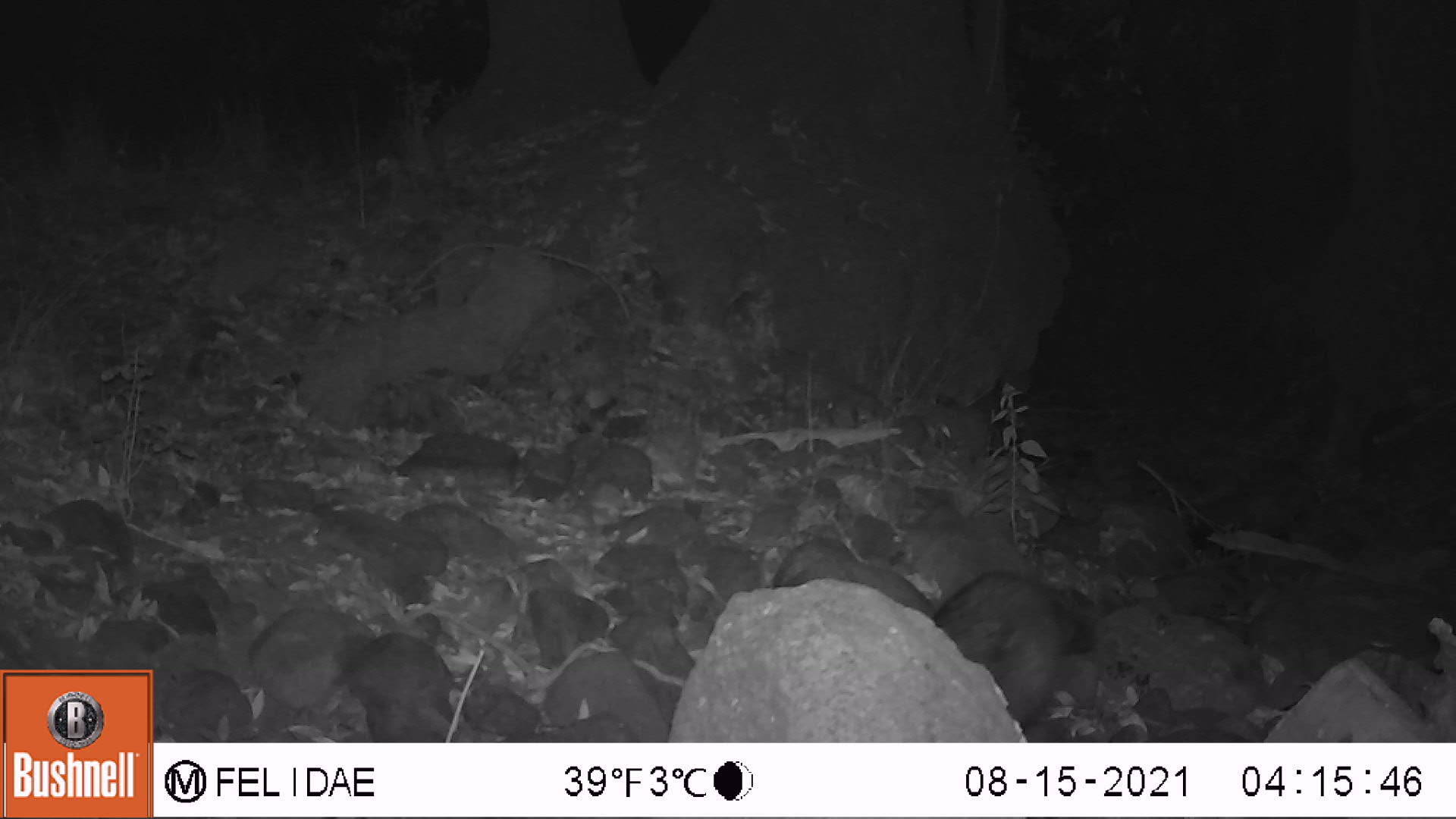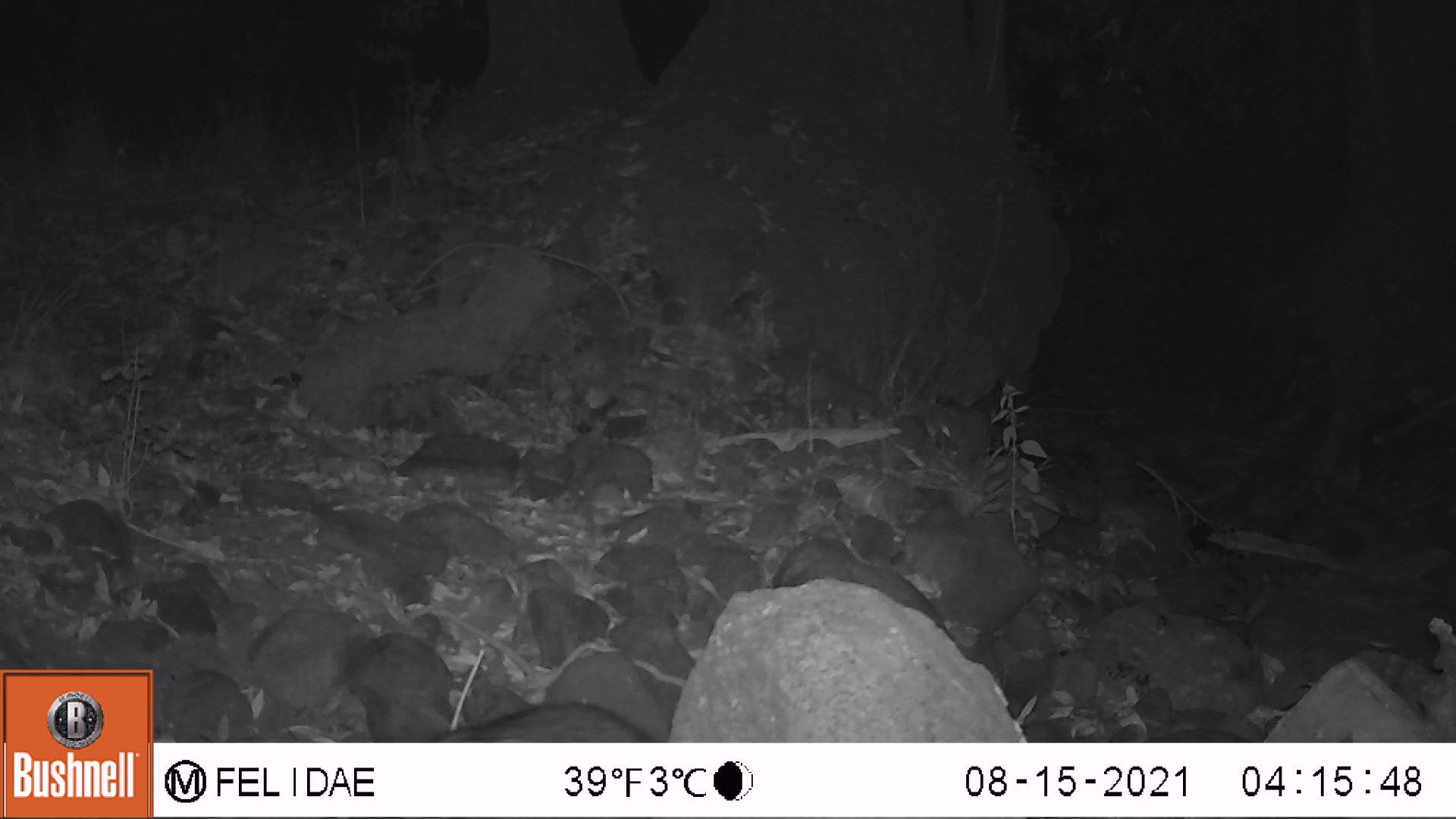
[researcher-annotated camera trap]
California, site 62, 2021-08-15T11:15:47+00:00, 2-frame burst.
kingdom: Animalia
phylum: Chordata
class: Mammalia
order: Carnivora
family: Procyonidae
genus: Procyon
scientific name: Procyon lotor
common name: raccoon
Raccoon (Procyon lotor).